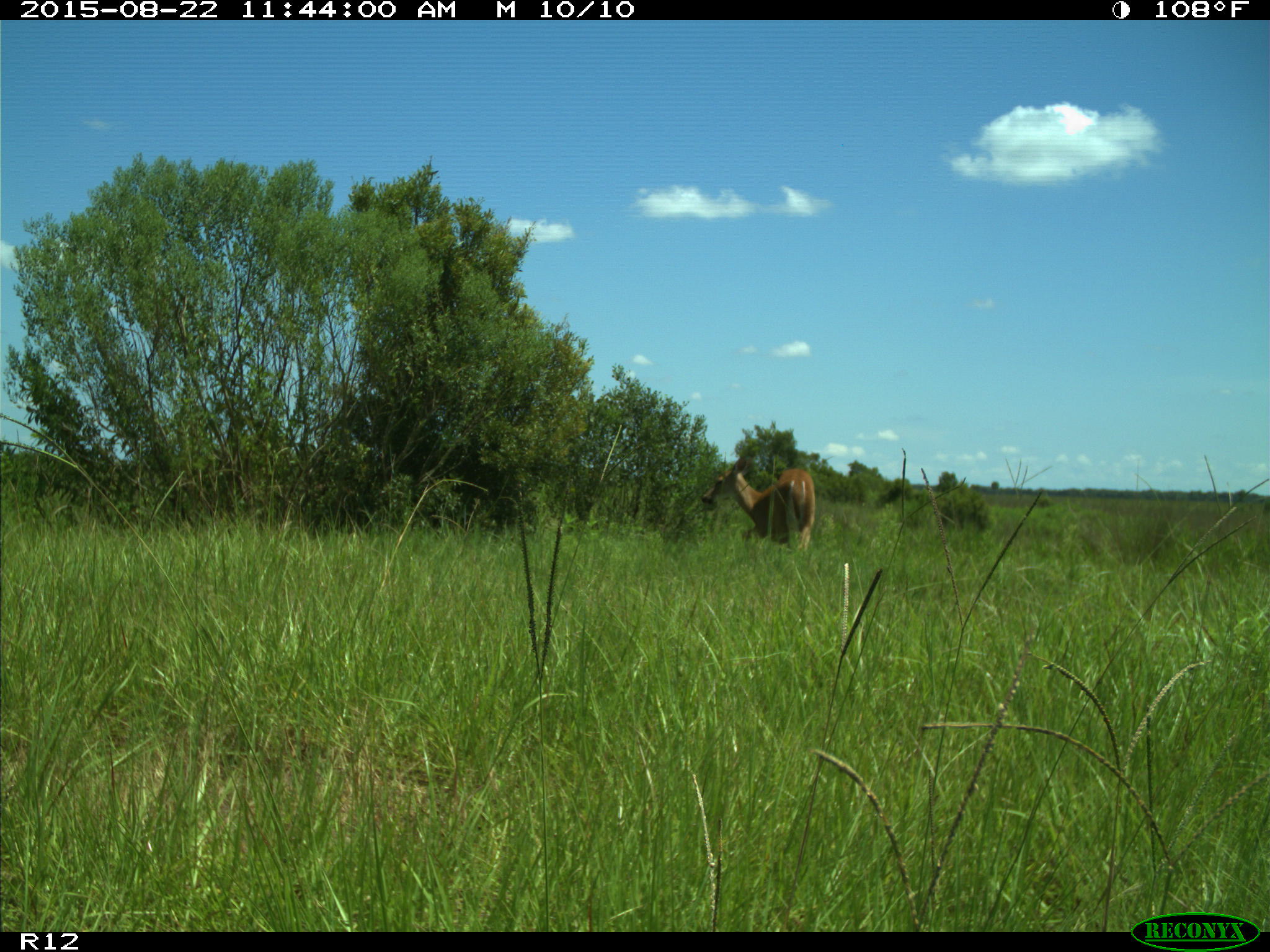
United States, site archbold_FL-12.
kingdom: Animalia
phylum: Chordata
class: Mammalia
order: Artiodactyla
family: Cervidae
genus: Odocoileus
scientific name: Odocoileus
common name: deer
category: unidentified deer